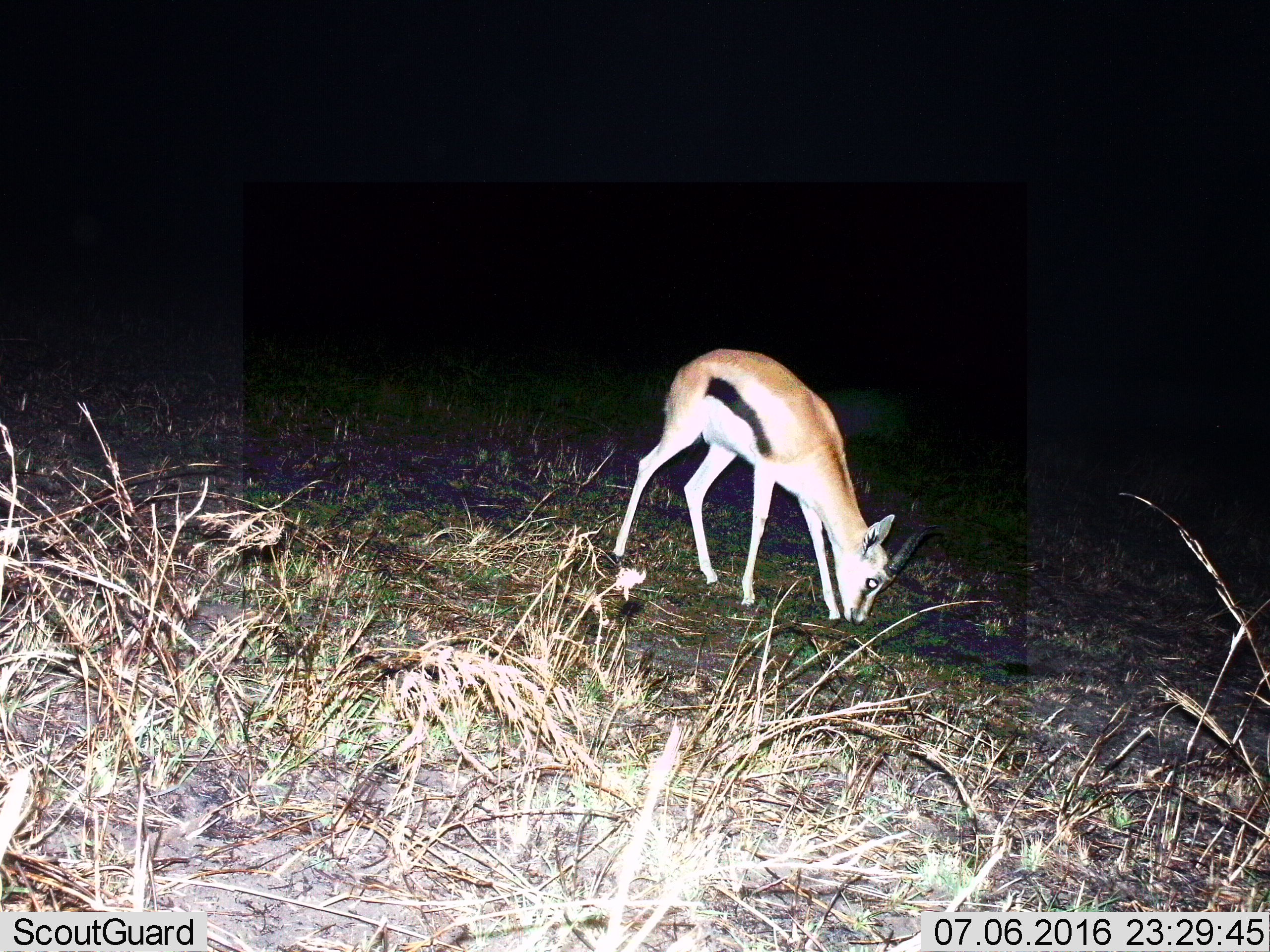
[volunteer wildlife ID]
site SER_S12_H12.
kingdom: Animalia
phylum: Chordata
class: Mammalia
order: Artiodactyla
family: Bovidae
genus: Eudorcas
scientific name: Eudorcas thomsonii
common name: thomson's gazelle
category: gazellethomsons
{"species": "gazellethomsons (thomson's gazelle) (Eudorcas thomsonii)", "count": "1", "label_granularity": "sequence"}